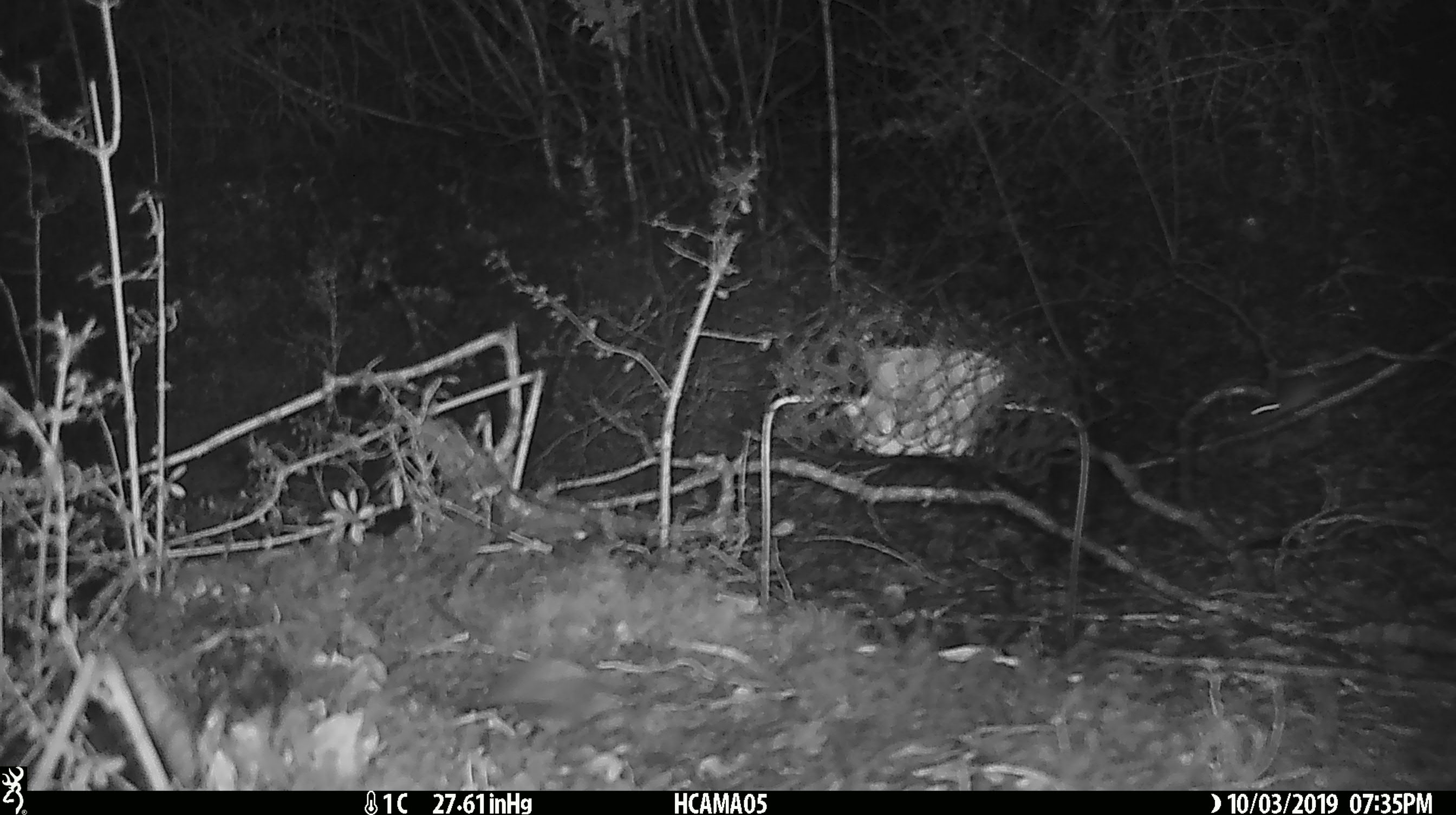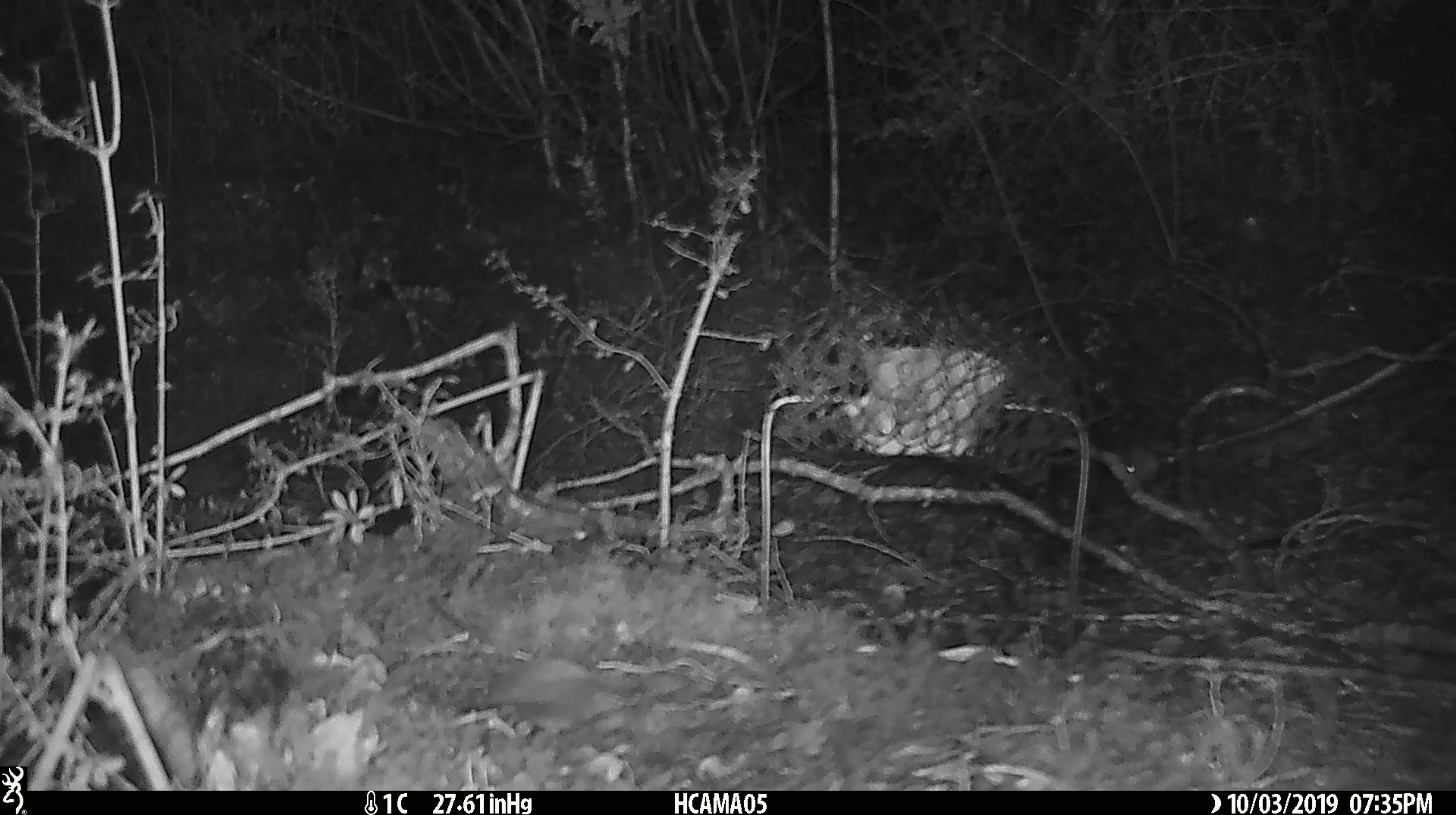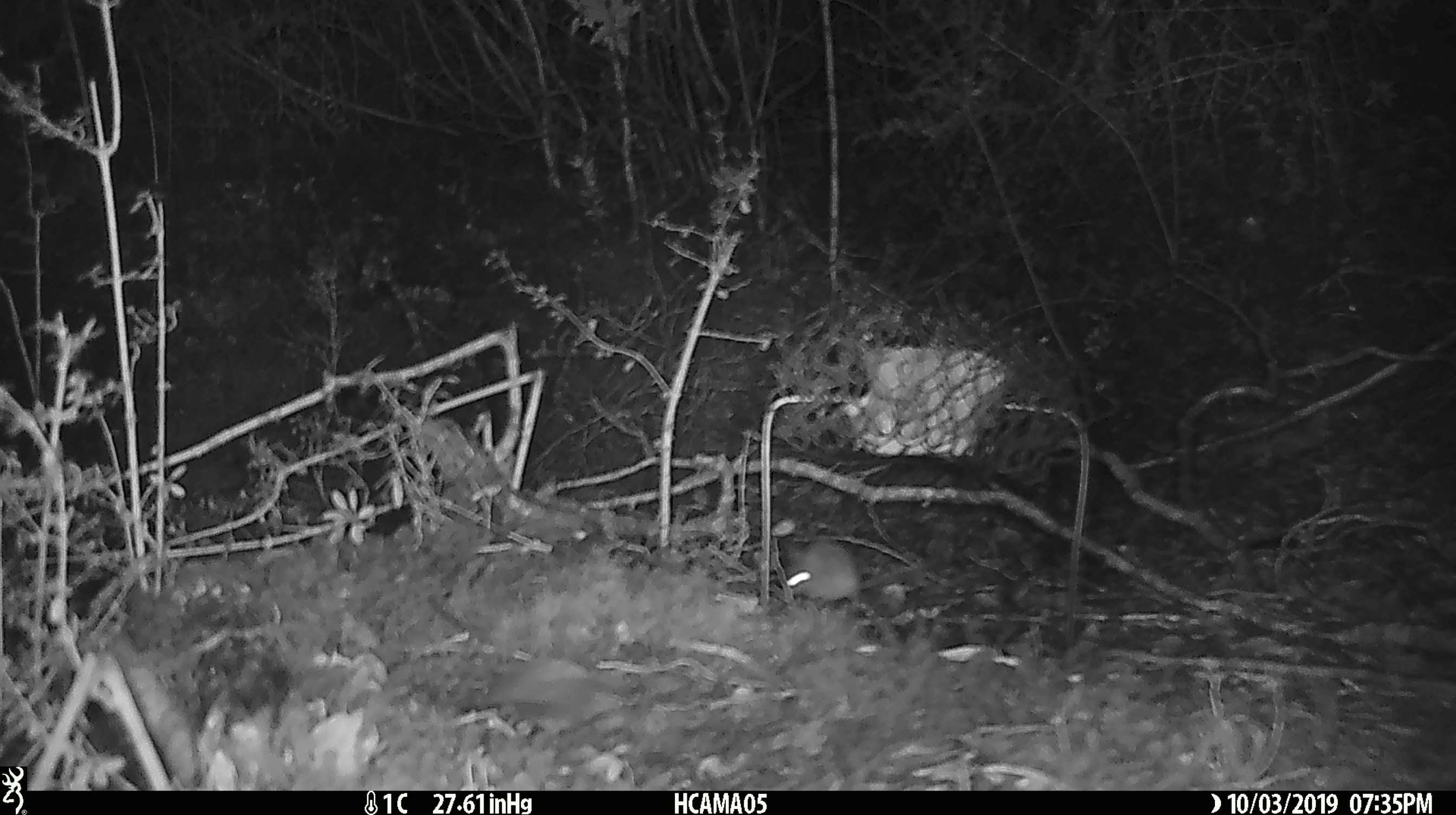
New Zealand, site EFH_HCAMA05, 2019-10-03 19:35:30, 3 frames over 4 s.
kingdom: Animalia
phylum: Chordata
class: Mammalia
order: Rodentia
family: Muridae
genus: Mus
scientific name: Mus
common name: mouse